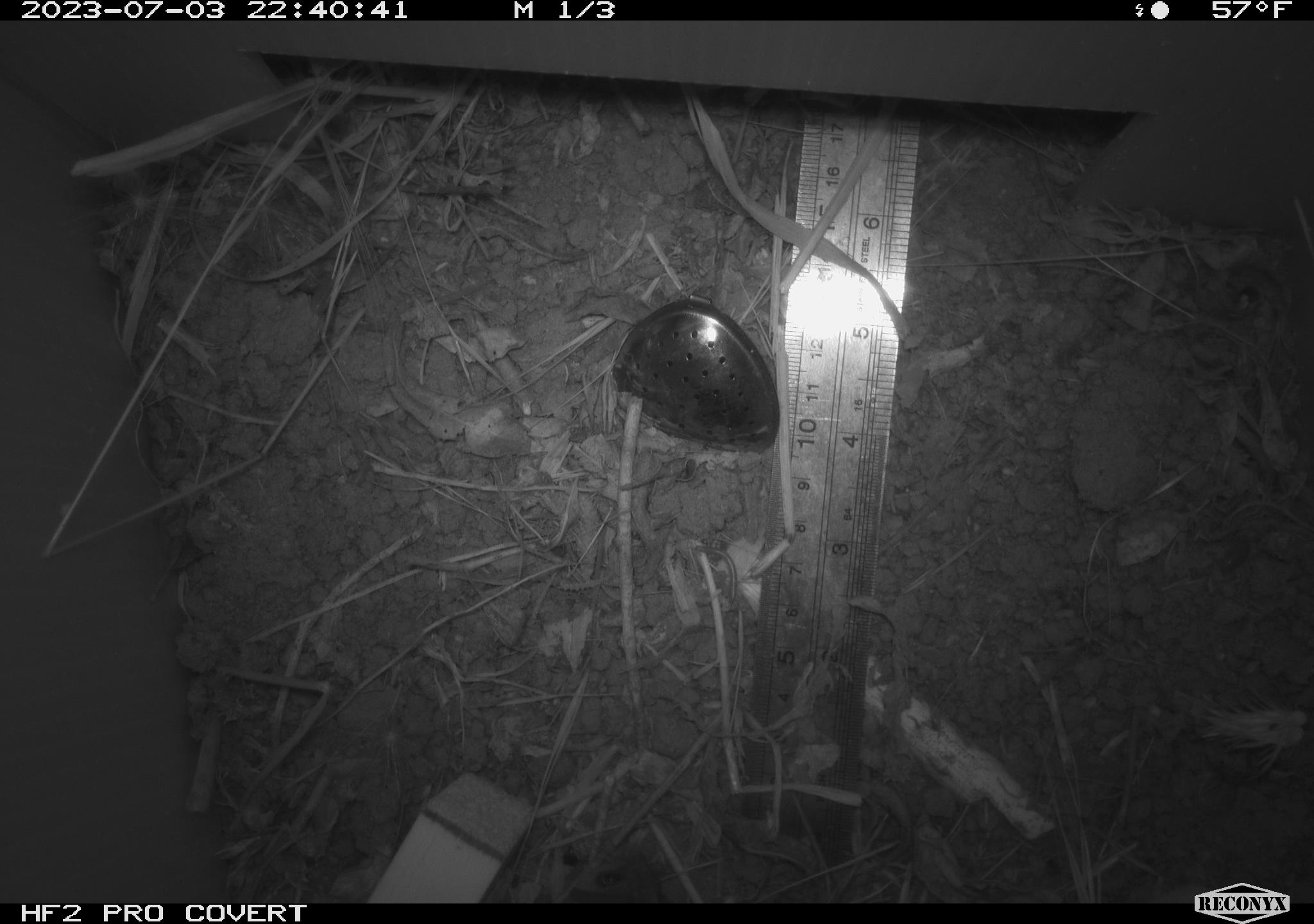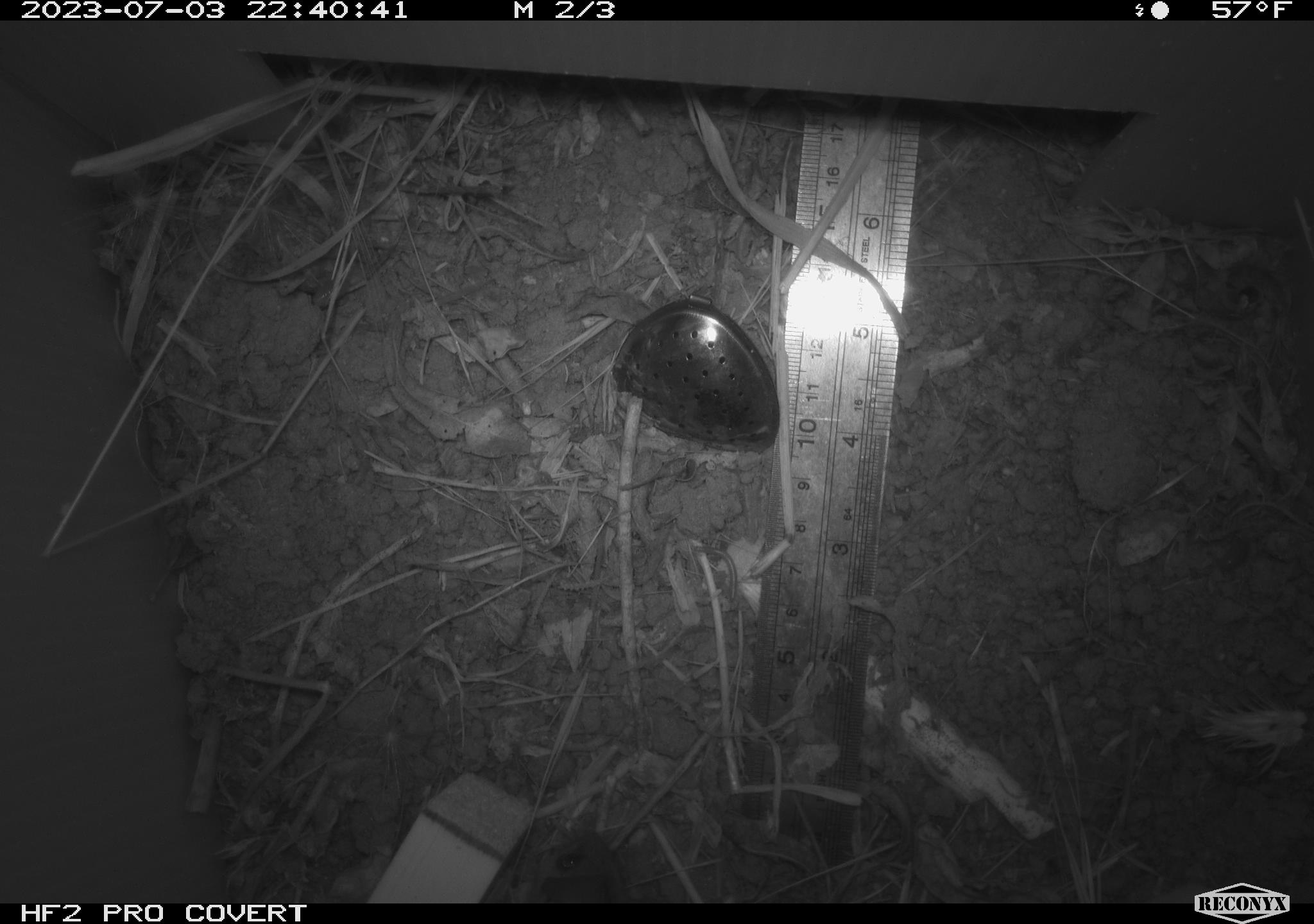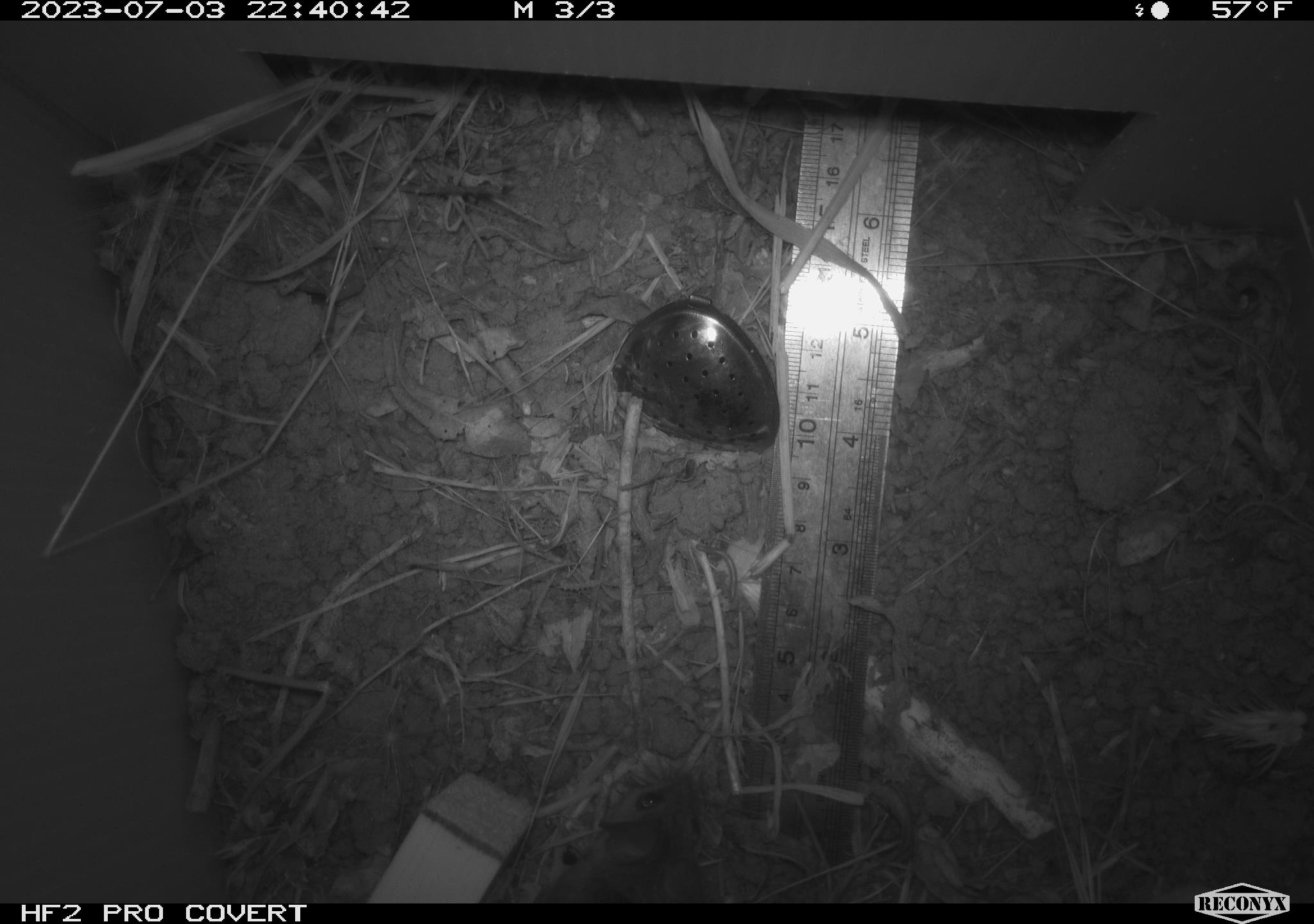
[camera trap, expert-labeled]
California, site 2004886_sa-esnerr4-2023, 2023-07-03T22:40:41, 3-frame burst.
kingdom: Animalia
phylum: Chordata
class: Mammalia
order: Rodentia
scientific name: Rodentia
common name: mouse species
Mouse species (Rodentia).